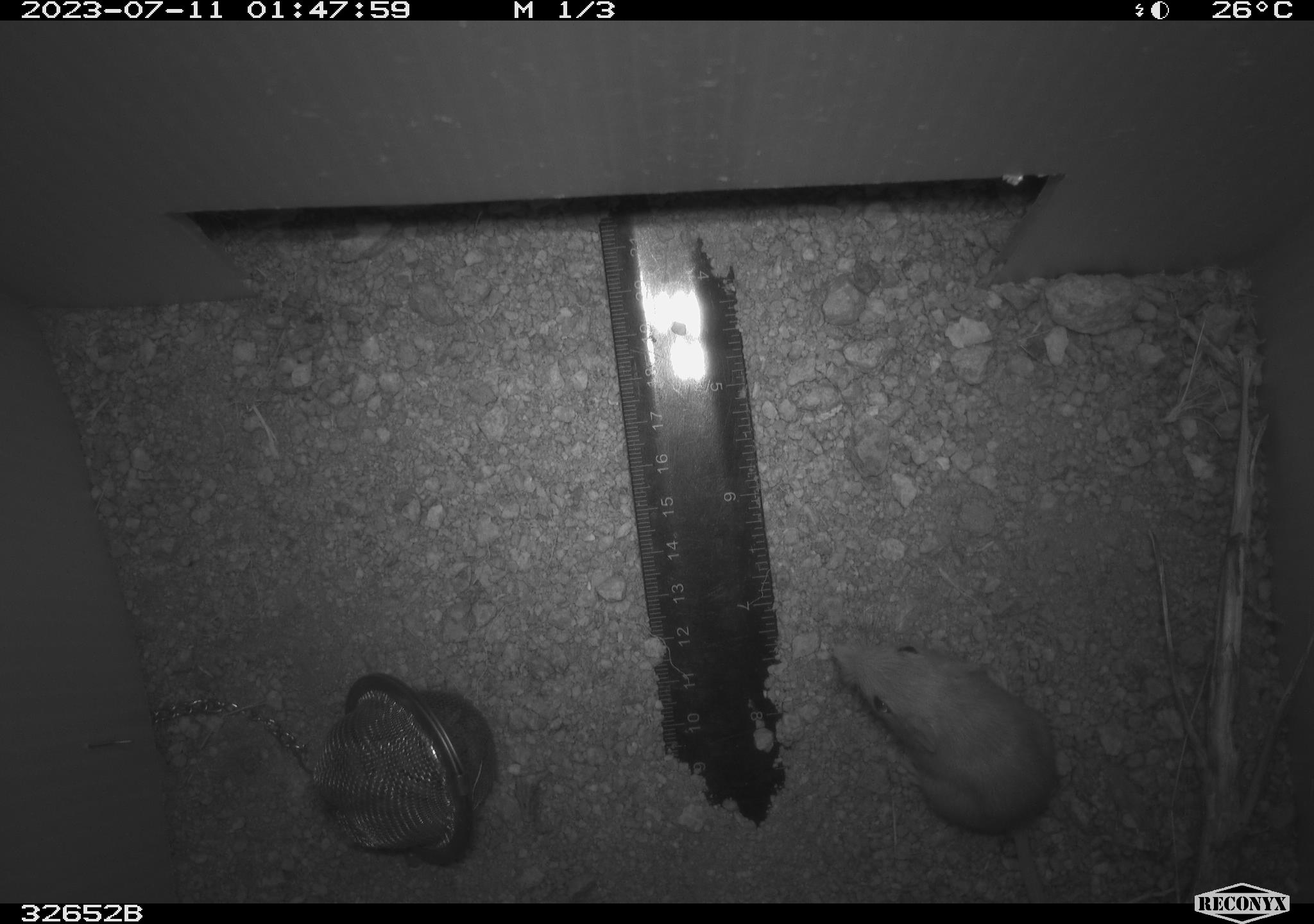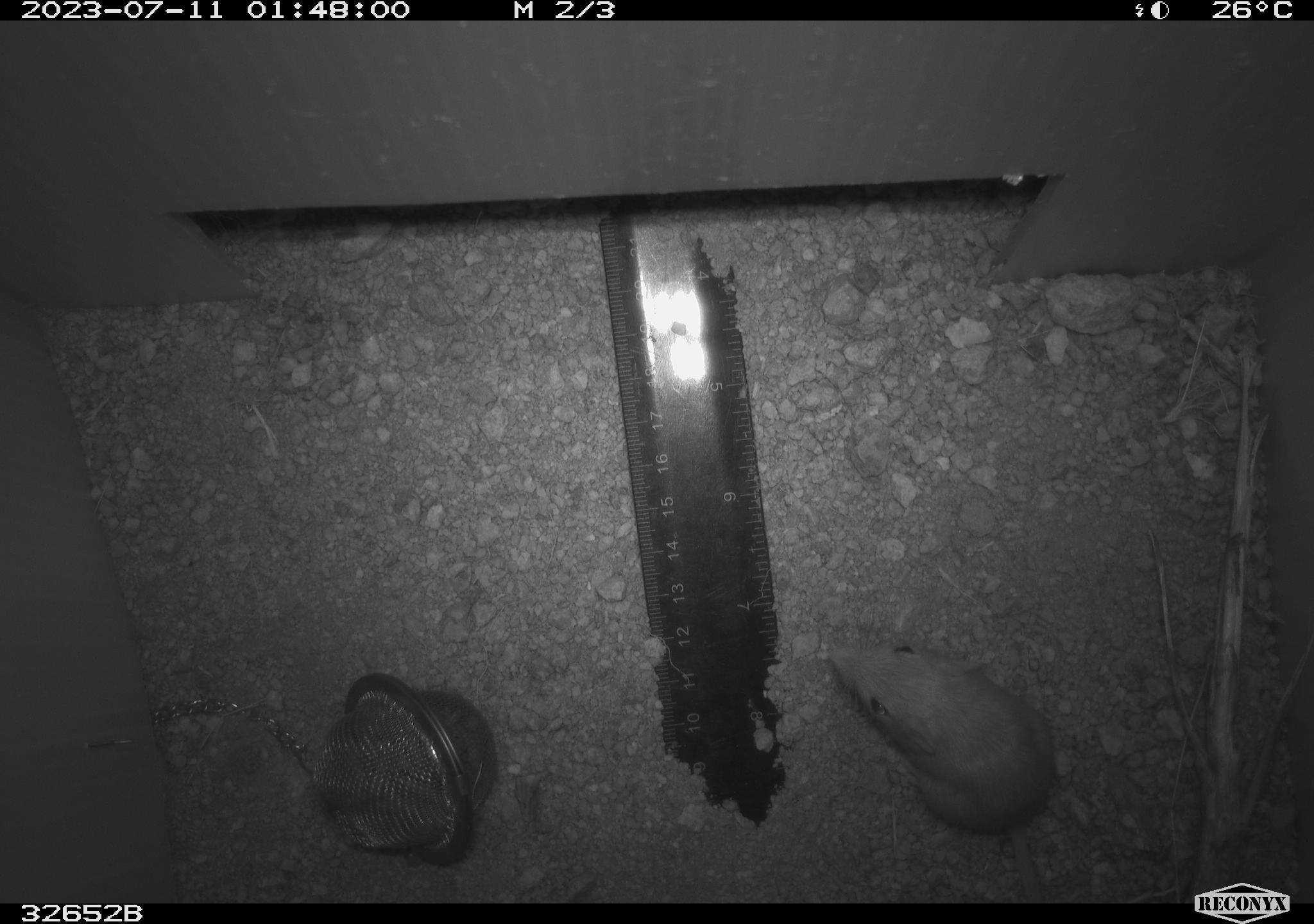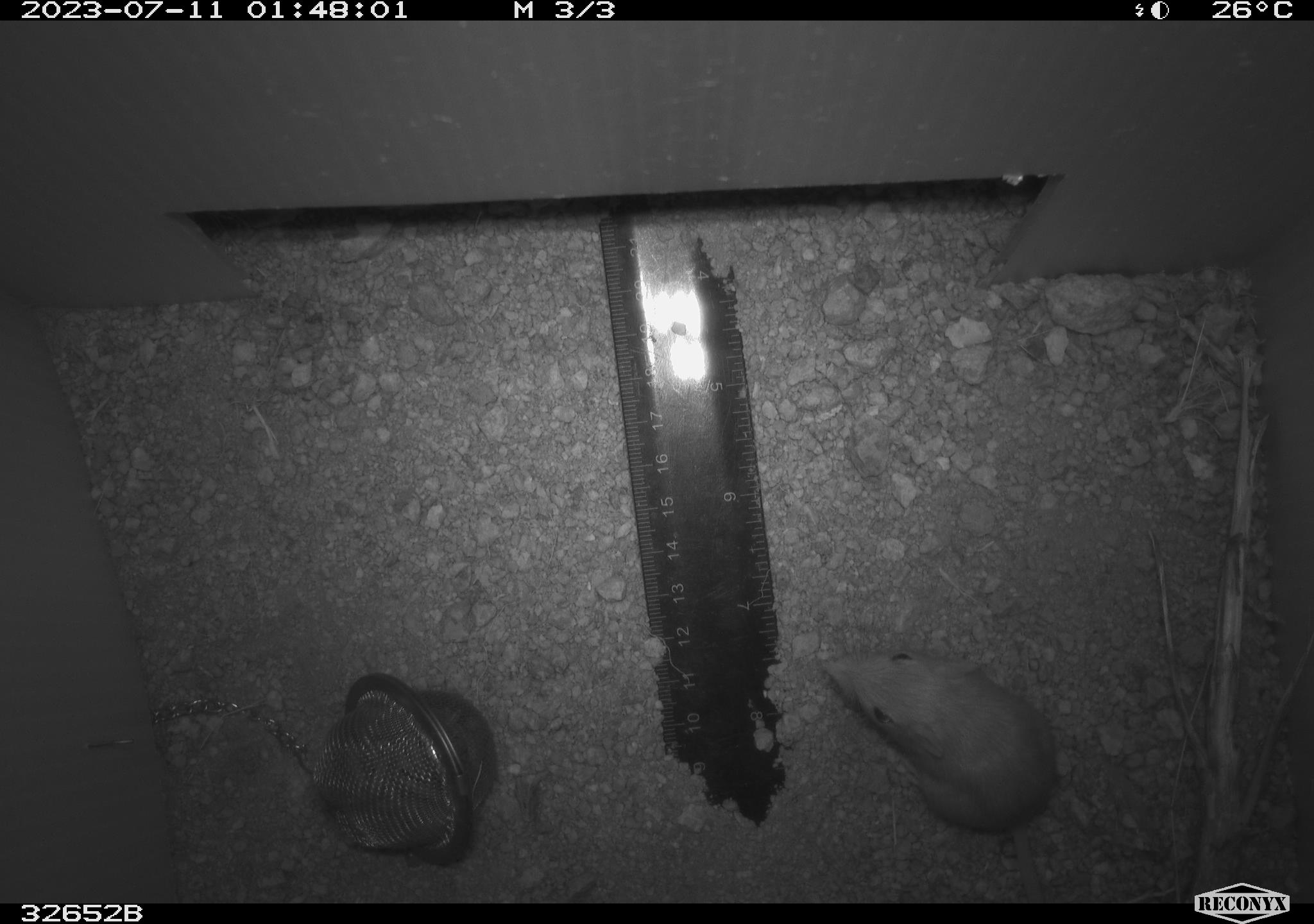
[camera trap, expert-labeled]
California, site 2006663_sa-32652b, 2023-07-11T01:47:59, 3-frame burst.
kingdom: Animalia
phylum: Chordata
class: Mammalia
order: Rodentia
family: Heteromyidae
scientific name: Heteromyidae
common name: kangaroo rats and pocket mice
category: heteromyidae family